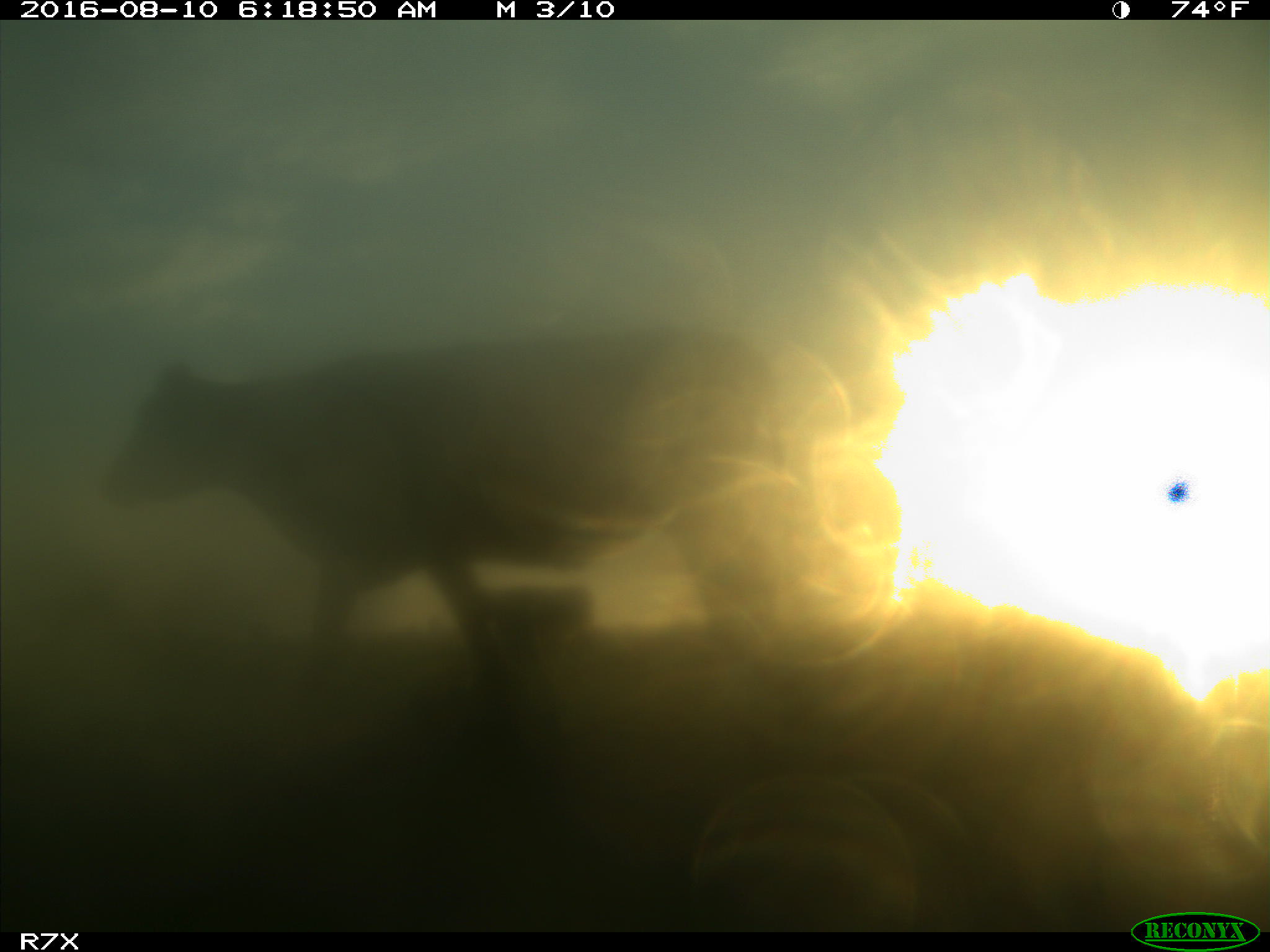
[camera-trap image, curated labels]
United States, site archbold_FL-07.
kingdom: Animalia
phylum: Chordata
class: Mammalia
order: Artiodactyla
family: Bovidae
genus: Bos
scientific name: Bos taurus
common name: domestic cow